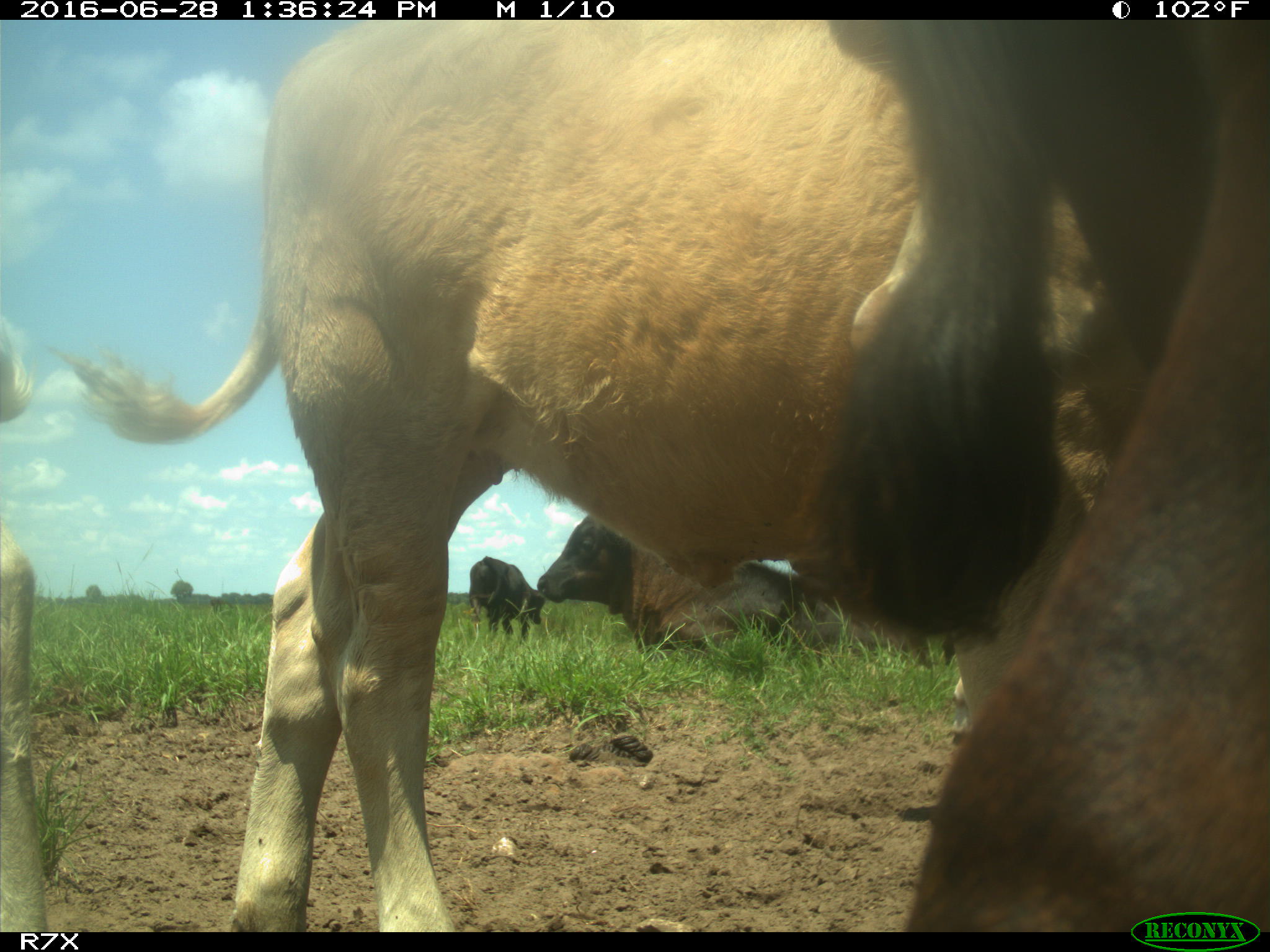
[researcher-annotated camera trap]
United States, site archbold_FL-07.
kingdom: Animalia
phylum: Chordata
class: Mammalia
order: Artiodactyla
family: Bovidae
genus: Bos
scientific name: Bos taurus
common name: domestic cow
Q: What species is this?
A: Bos taurus (domestic cow).